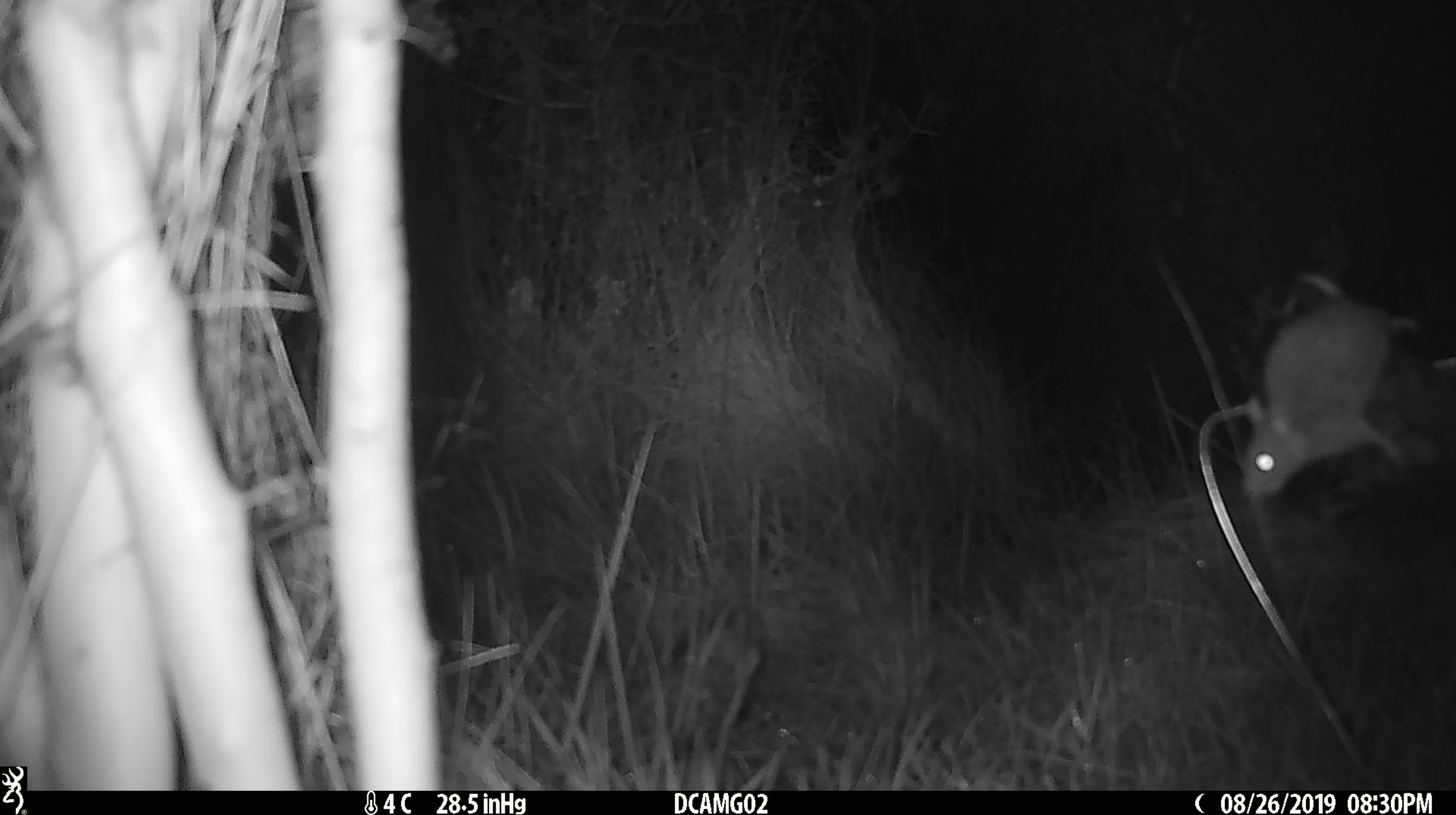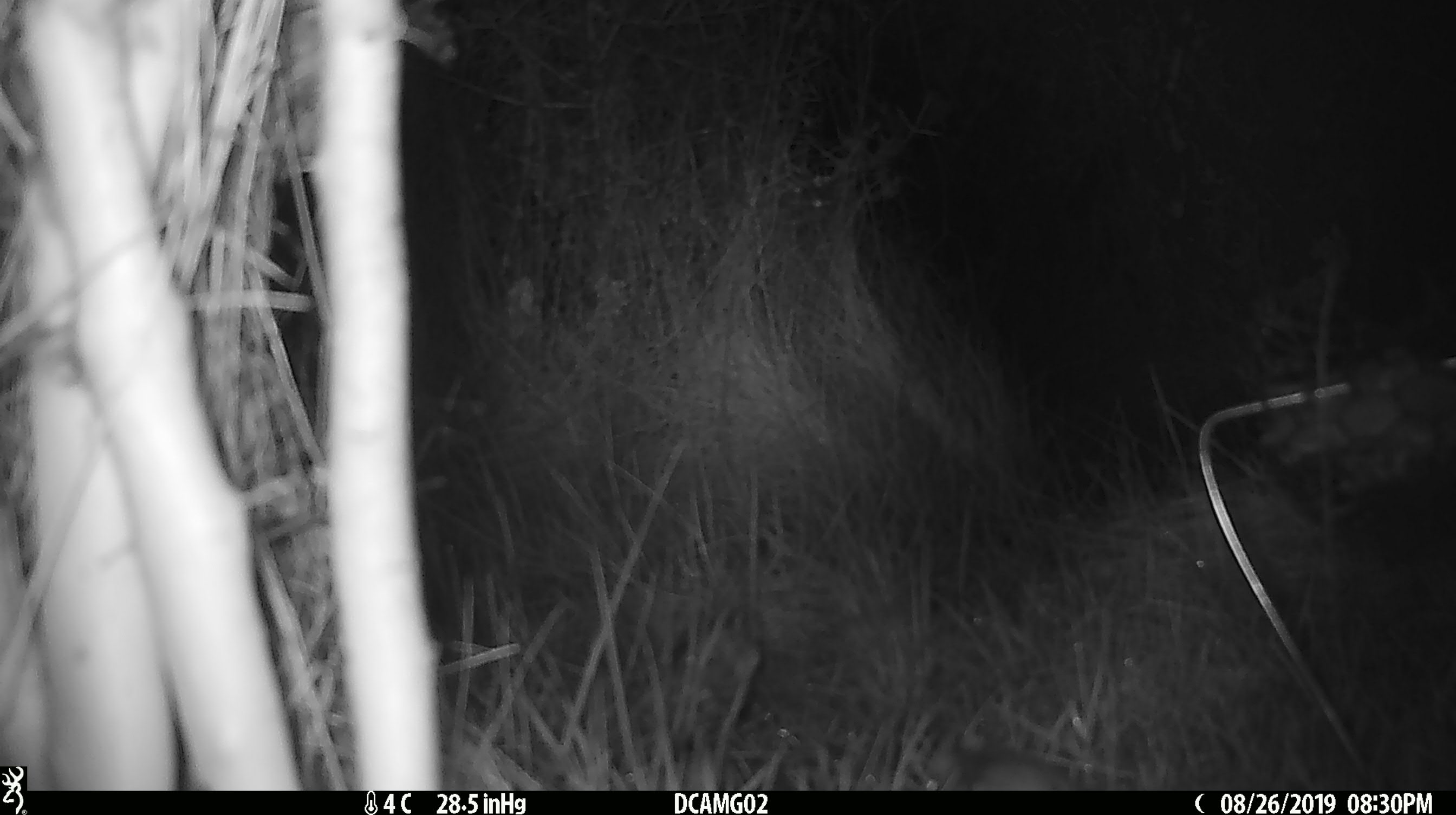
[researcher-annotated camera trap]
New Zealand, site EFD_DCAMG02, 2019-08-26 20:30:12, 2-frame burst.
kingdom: Animalia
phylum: Chordata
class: Mammalia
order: Rodentia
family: Muridae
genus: Mus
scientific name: Mus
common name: mouse